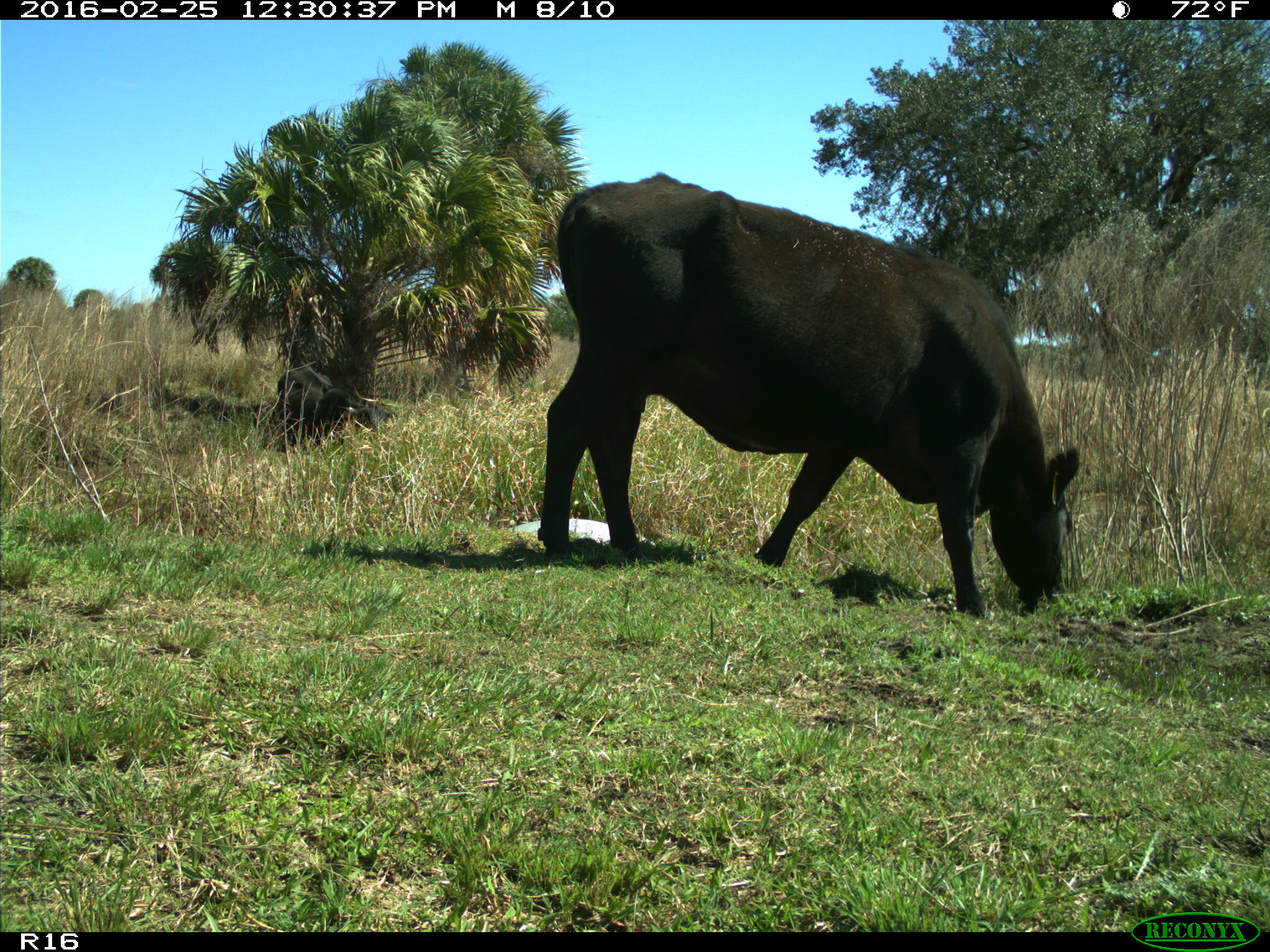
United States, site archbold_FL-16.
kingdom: Animalia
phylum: Chordata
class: Mammalia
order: Artiodactyla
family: Bovidae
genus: Bos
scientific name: Bos taurus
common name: domestic cow